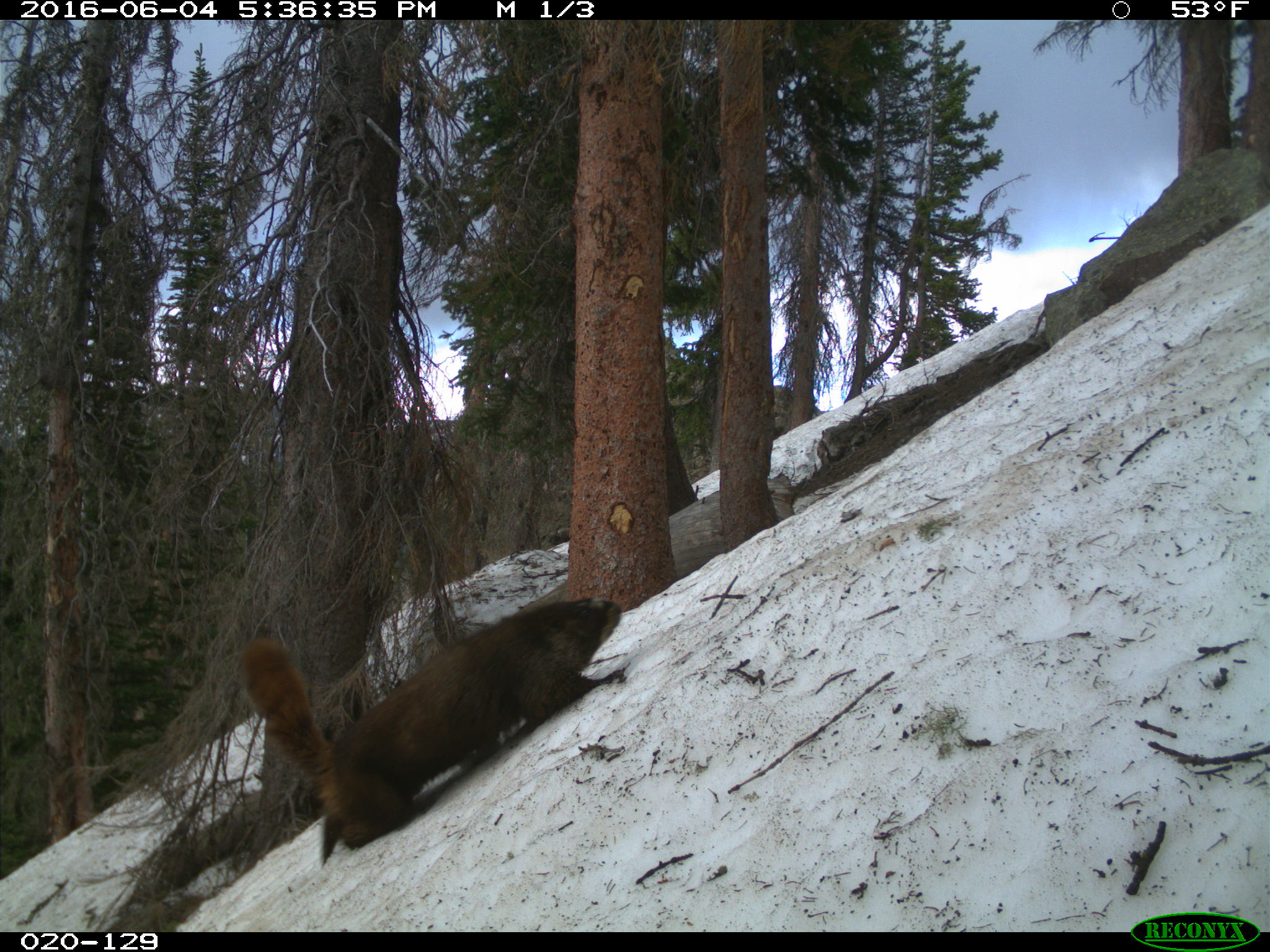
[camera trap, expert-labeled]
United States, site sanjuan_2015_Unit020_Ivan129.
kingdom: Animalia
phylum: Chordata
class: Mammalia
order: Rodentia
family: Sciuridae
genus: Marmota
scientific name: Marmota flaviventris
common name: yellow-bellied marmot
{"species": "Marmota flaviventris (yellow-bellied marmot)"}